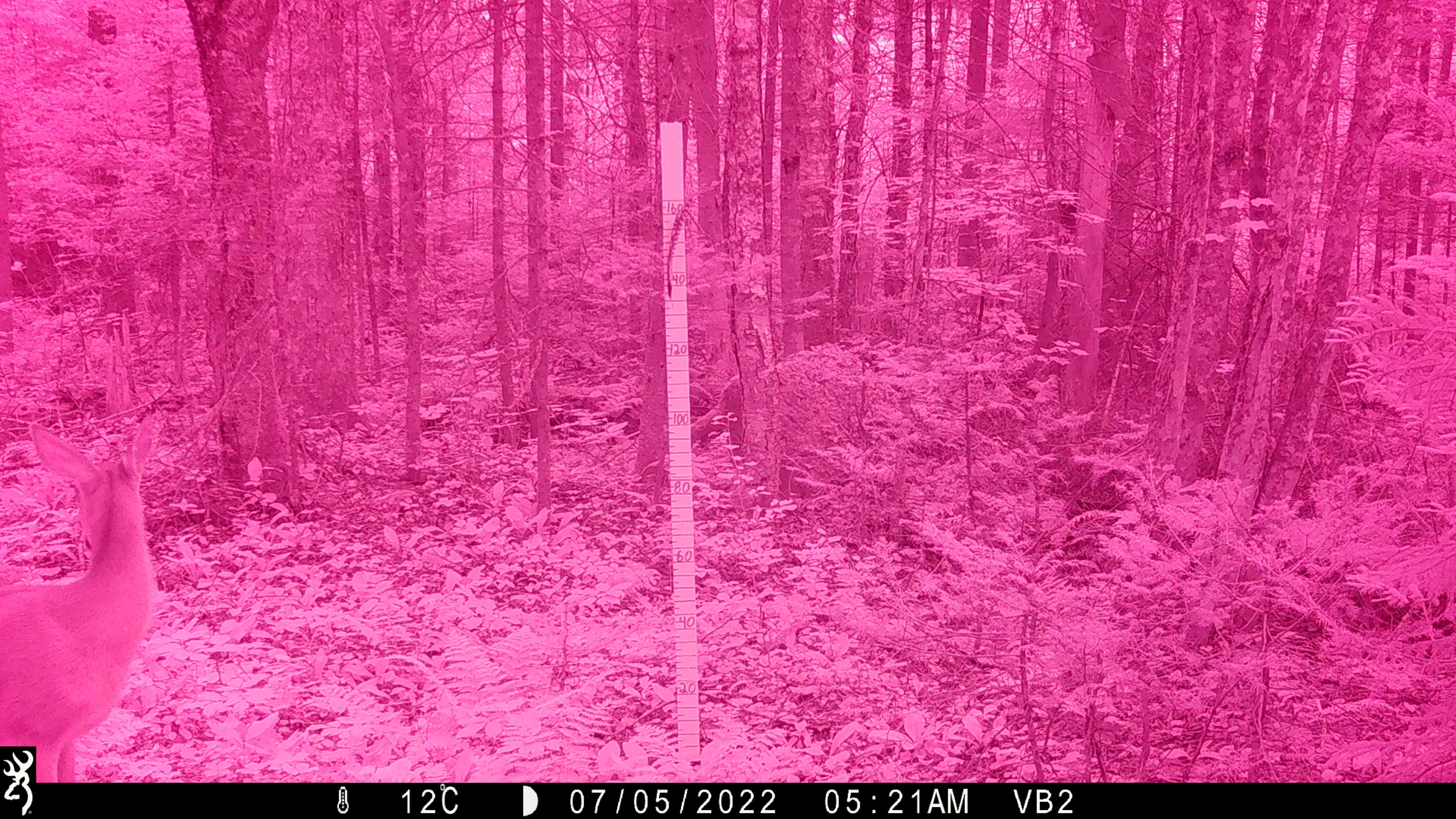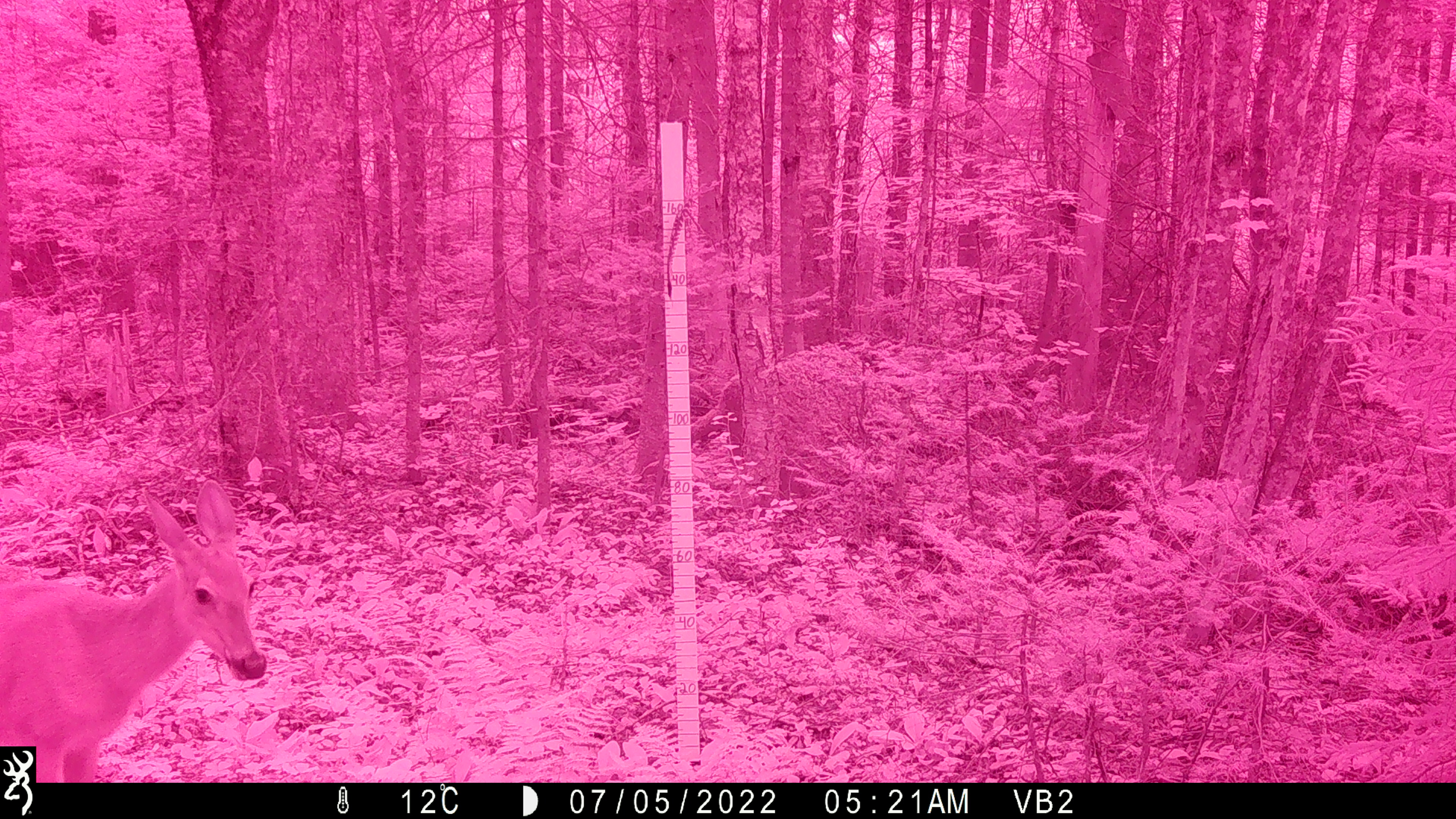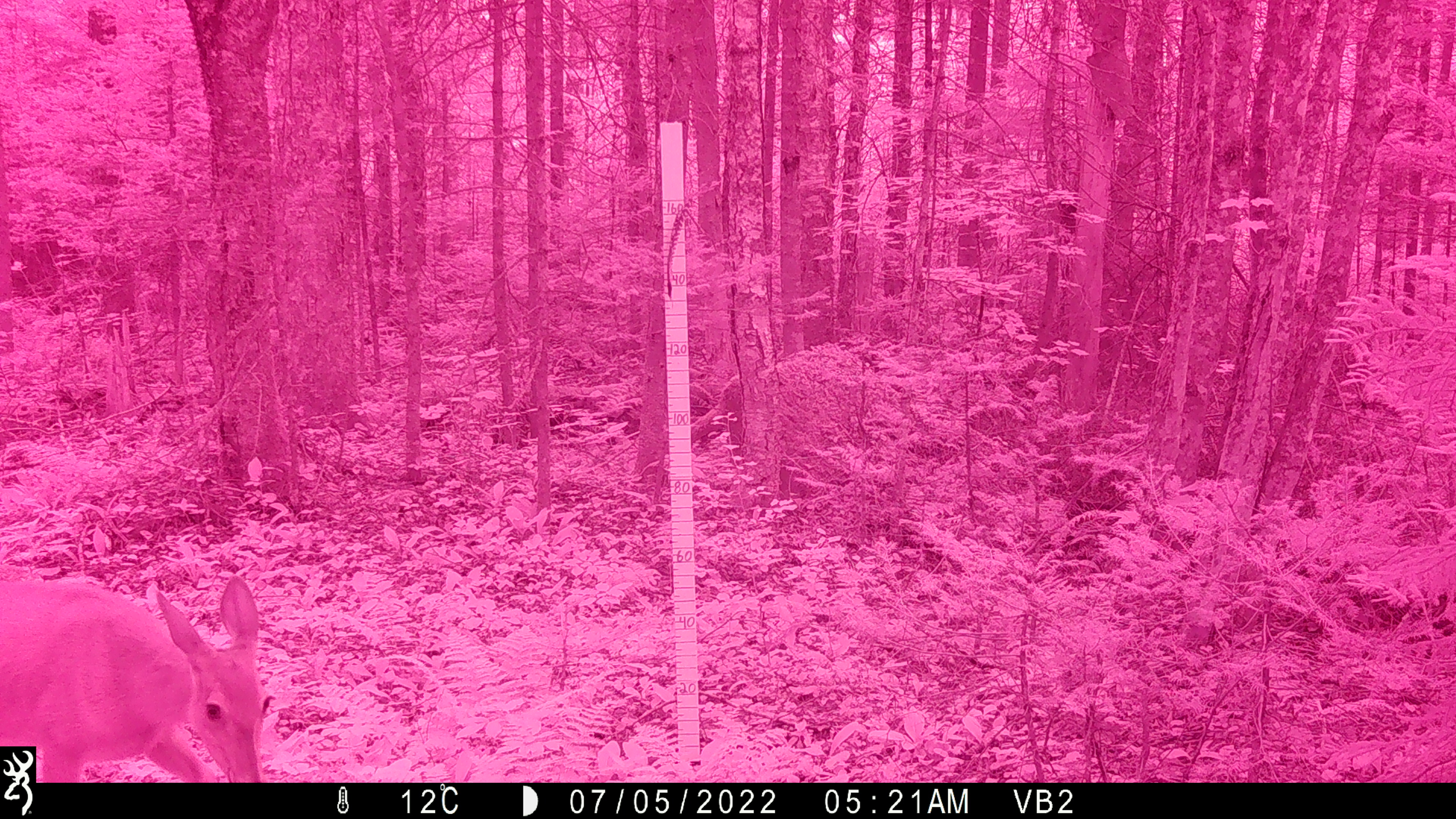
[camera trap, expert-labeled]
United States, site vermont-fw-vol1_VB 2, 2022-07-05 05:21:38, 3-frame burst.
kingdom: Animalia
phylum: Chordata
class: Mammalia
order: Artiodactyla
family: Cervidae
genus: Odocoileus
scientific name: Odocoileus virginianus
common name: white-tailed deer